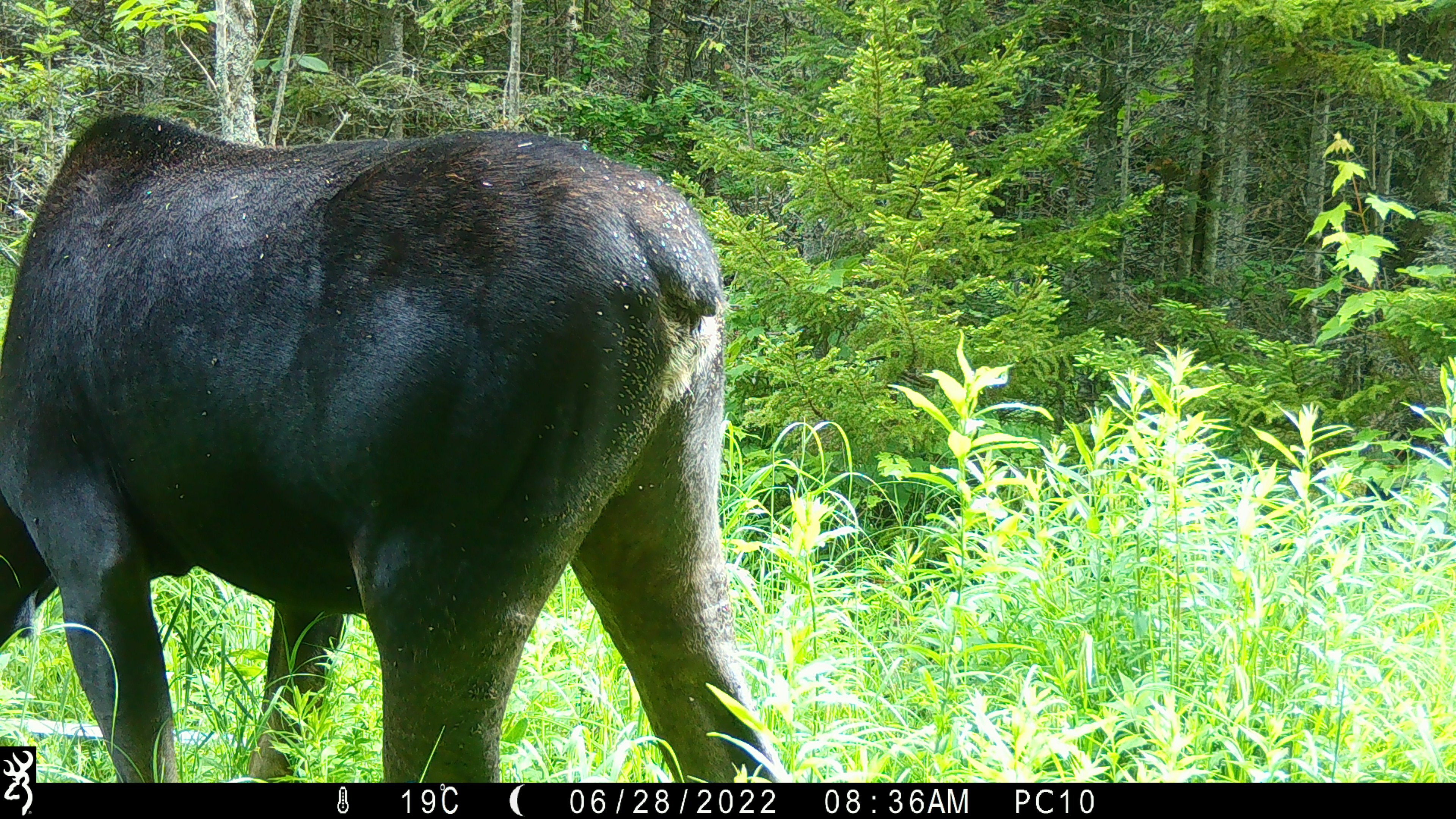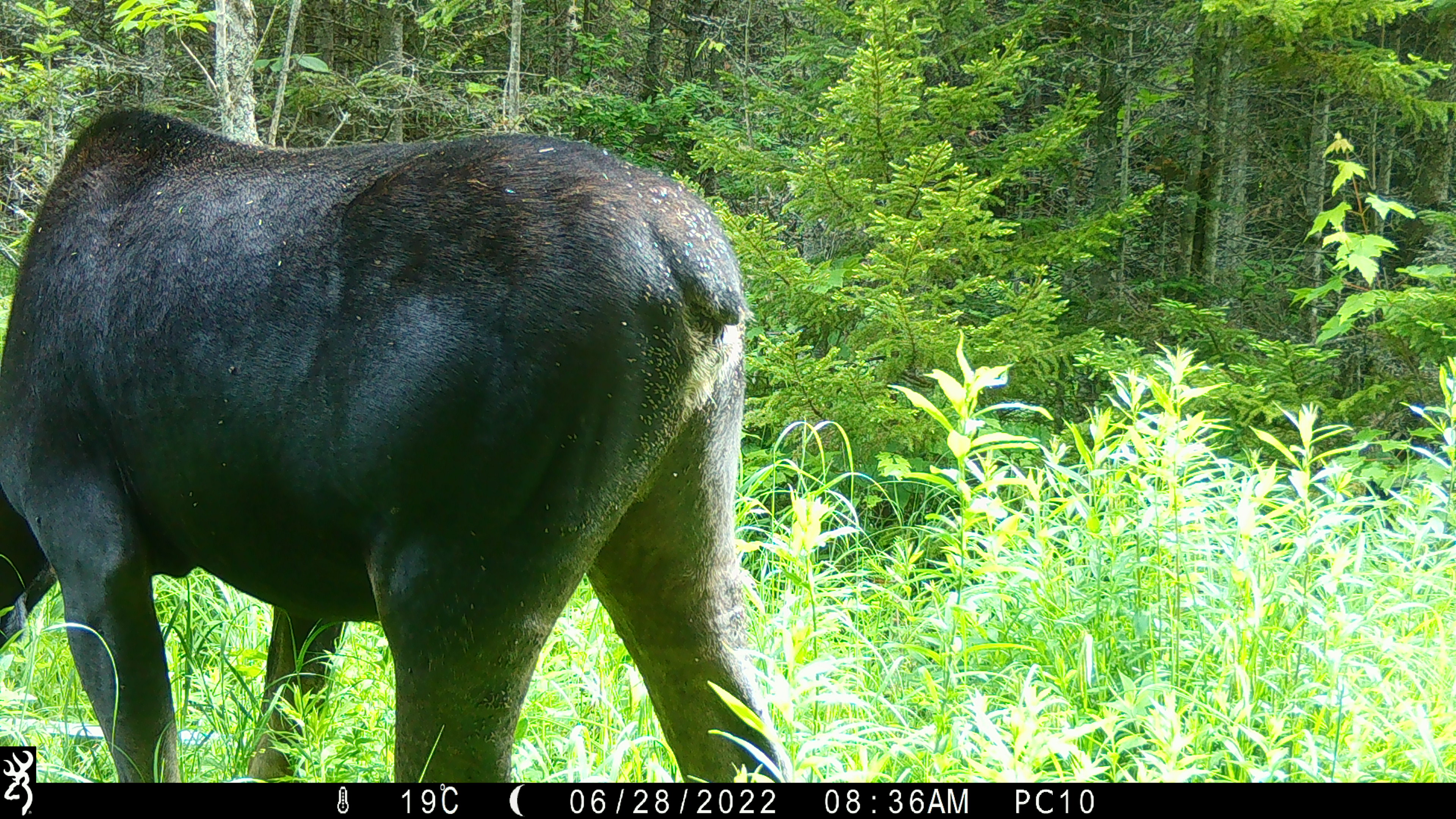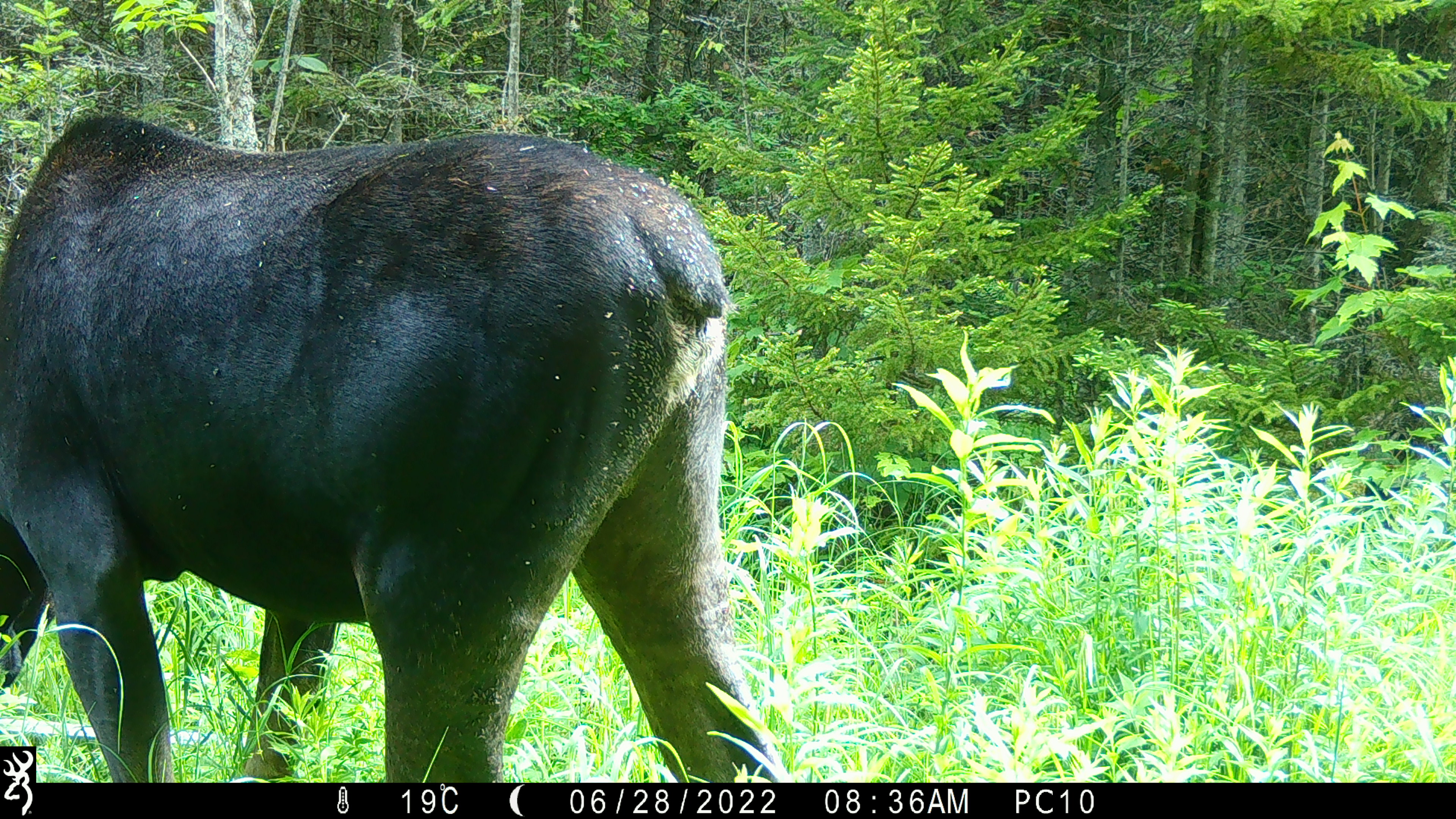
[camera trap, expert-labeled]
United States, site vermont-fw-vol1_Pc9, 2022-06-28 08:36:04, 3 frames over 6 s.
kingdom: Animalia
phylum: Chordata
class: Mammalia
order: Artiodactyla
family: Cervidae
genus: Alces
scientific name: Alces alces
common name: moose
Moose (Alces alces).